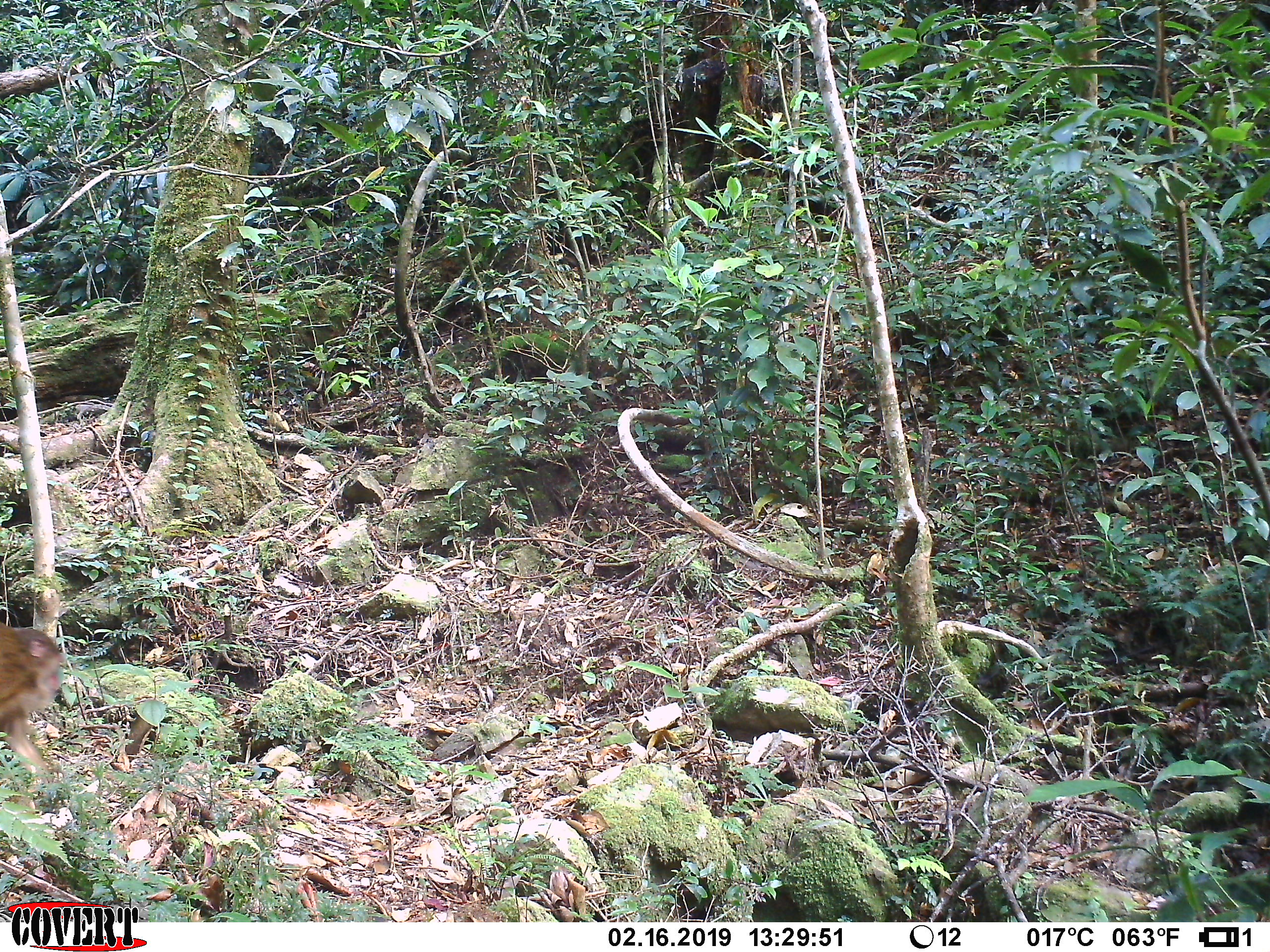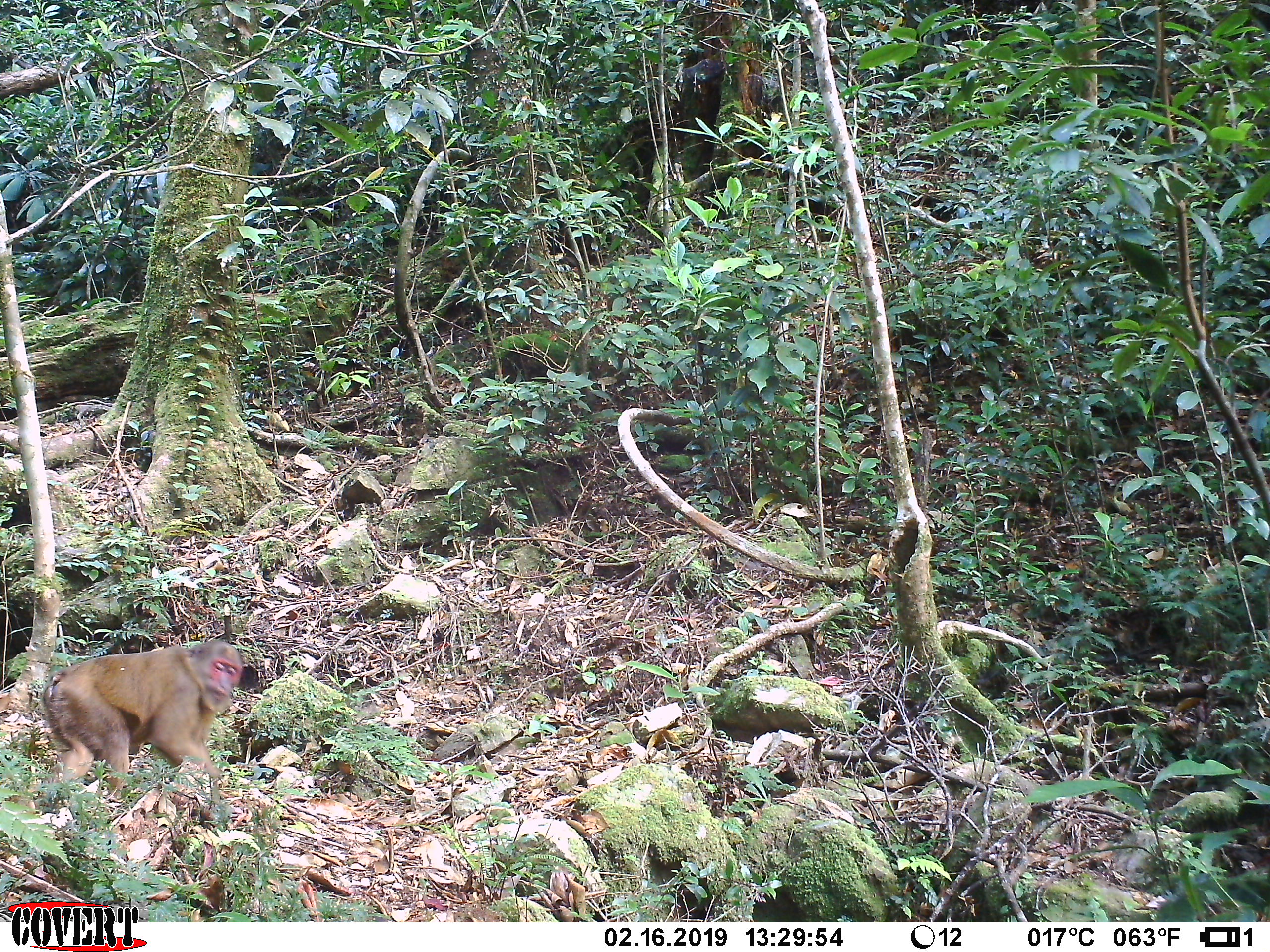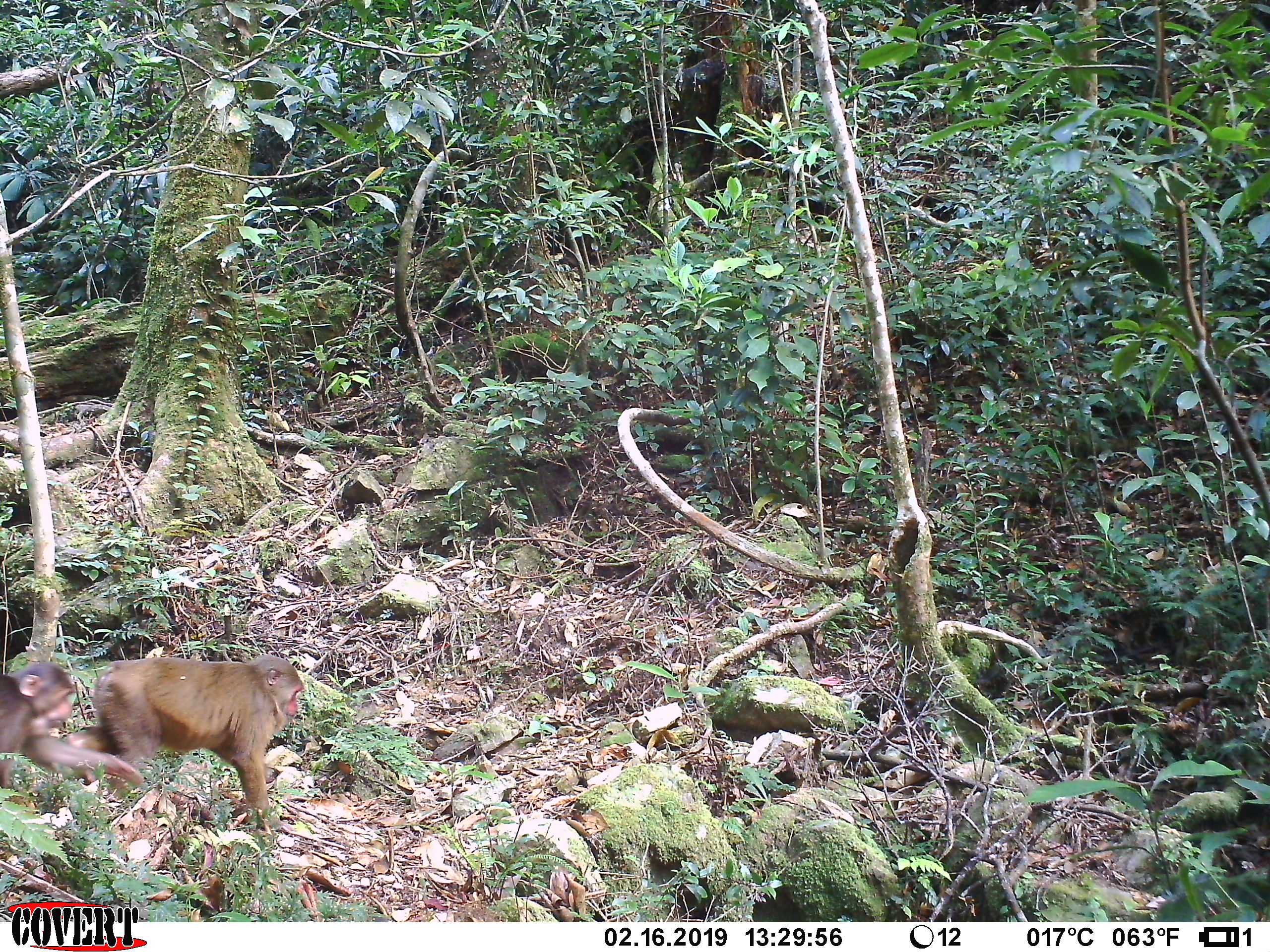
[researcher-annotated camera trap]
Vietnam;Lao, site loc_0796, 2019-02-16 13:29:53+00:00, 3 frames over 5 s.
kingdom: Animalia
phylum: Chordata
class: Mammalia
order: Primates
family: Cercopithecidae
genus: Macaca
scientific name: Macaca arctoides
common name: stump-tailed macaque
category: stump tailed macaque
Stump tailed macaque (stump-tailed macaque) (Macaca arctoides). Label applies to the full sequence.